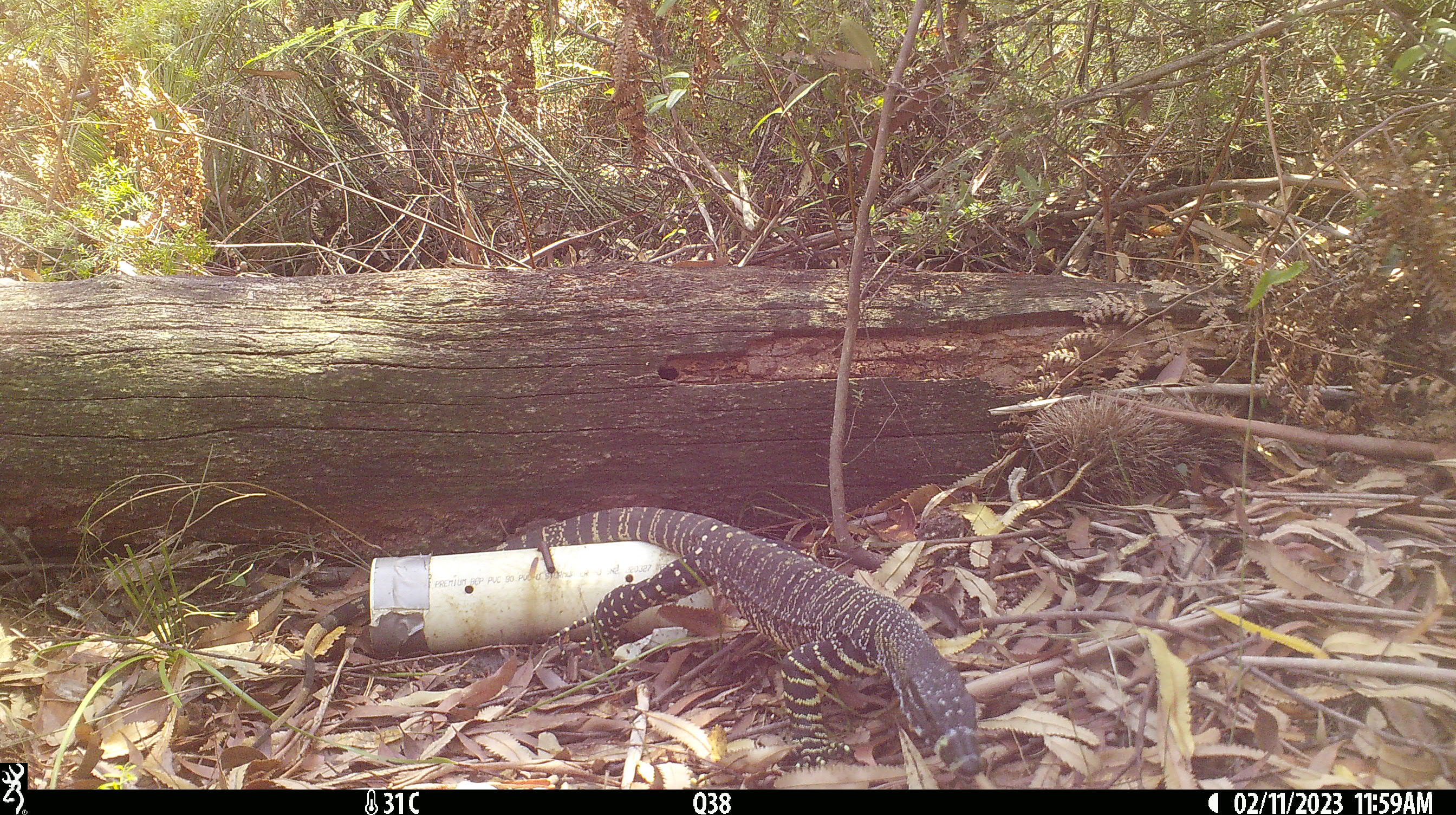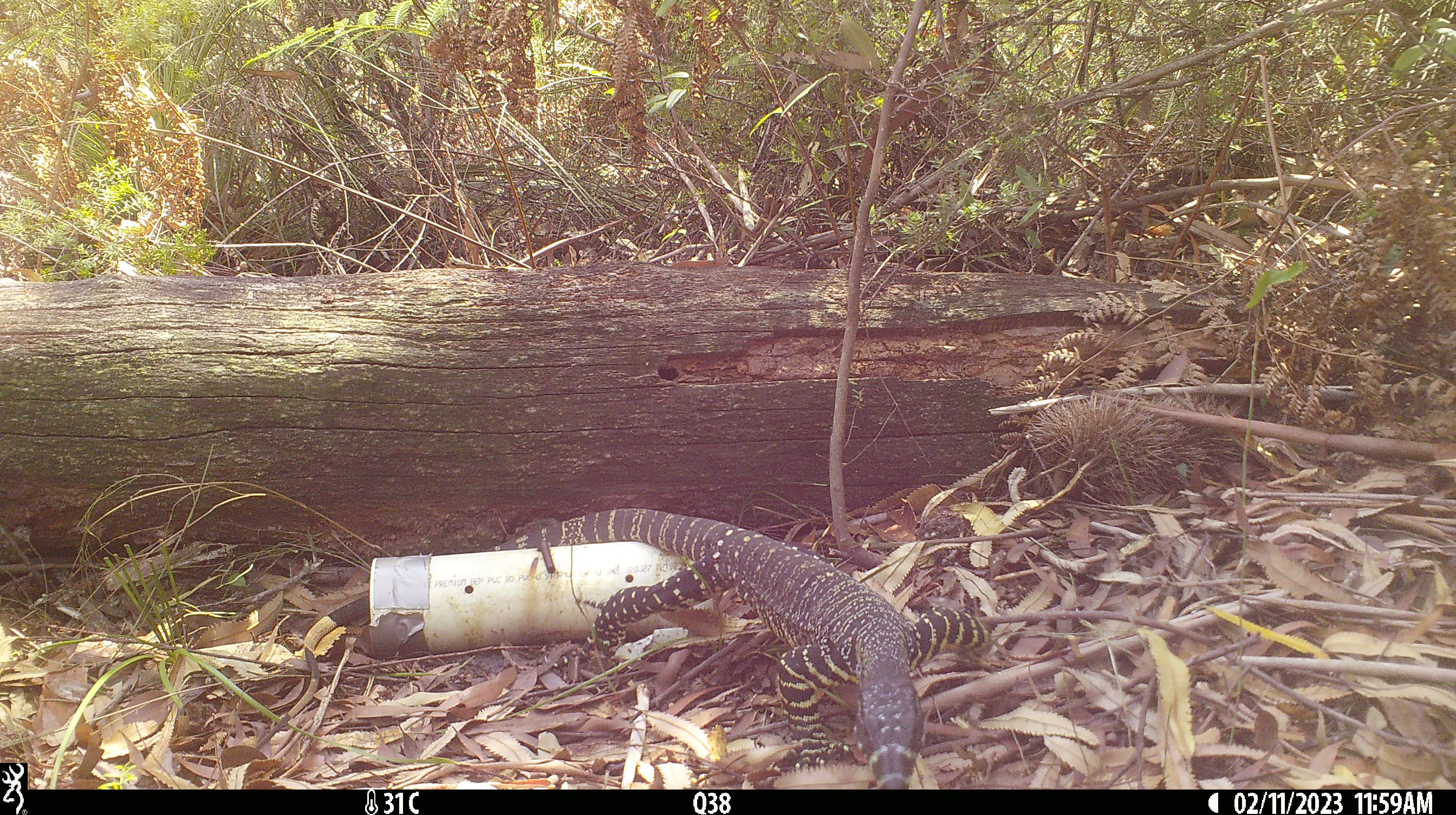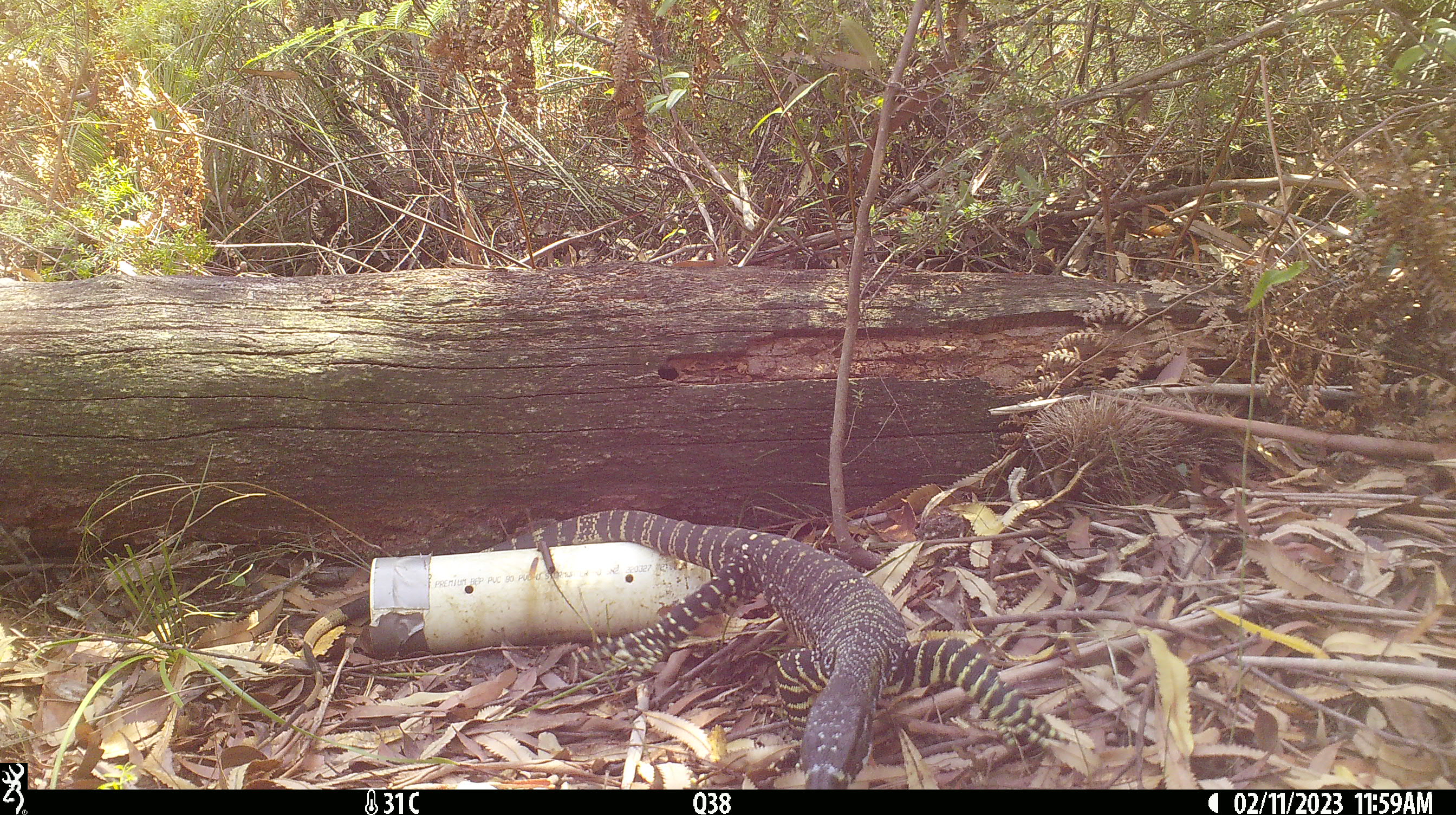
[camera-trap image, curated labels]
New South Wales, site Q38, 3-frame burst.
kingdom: Animalia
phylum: Chordata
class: Reptilia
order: Squamata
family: Varanidae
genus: Varanus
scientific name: Varanus varius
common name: lace monitor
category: goanna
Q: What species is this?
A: Goanna (lace monitor) (Varanus varius).